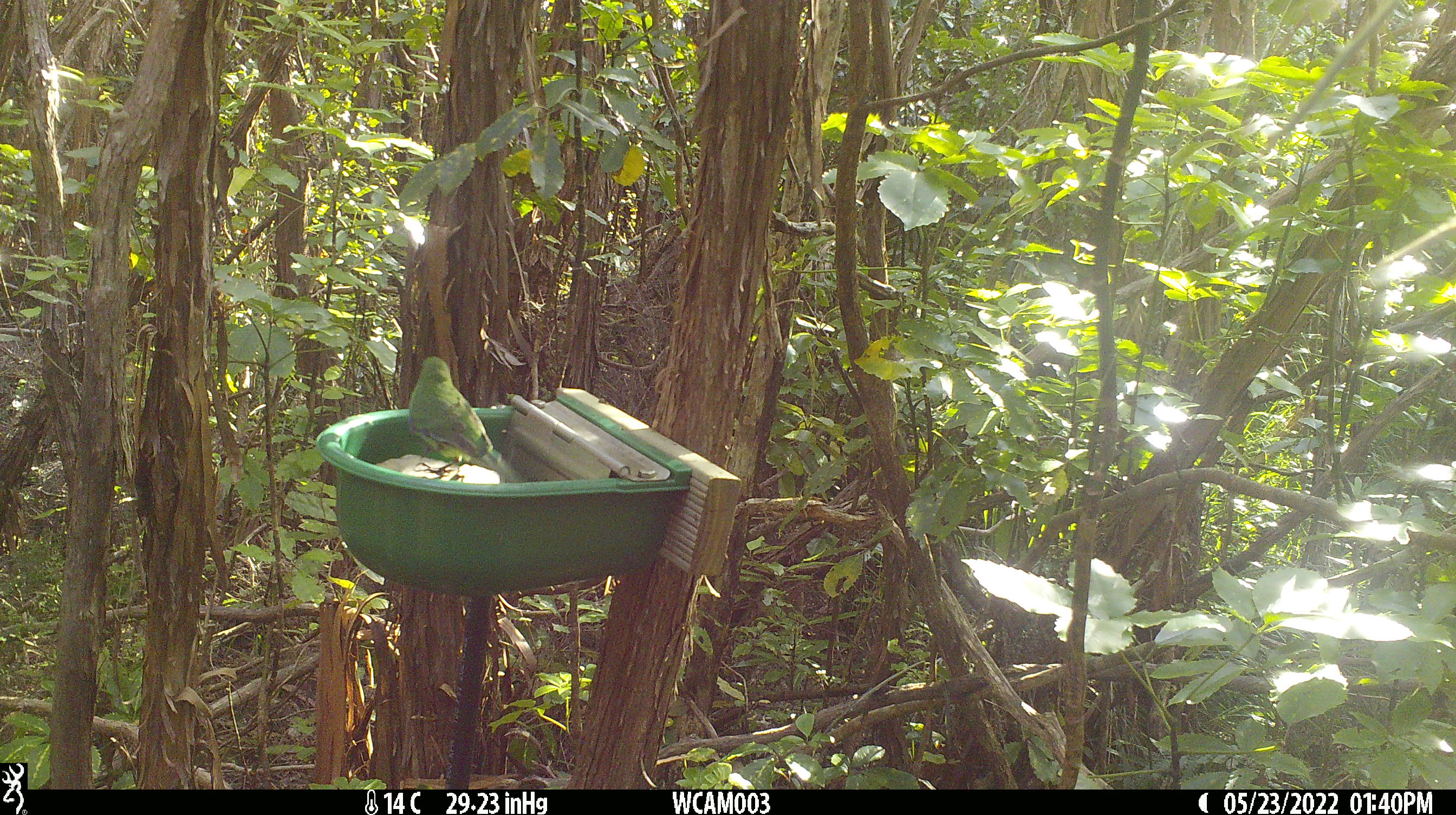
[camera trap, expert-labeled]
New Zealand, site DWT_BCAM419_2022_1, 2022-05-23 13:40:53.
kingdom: Animalia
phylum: Chordata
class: Aves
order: Psittaciformes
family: Psittaculidae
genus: Cyanoramphus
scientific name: Cyanoramphus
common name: parakeet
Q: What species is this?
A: Parakeet (Cyanoramphus).